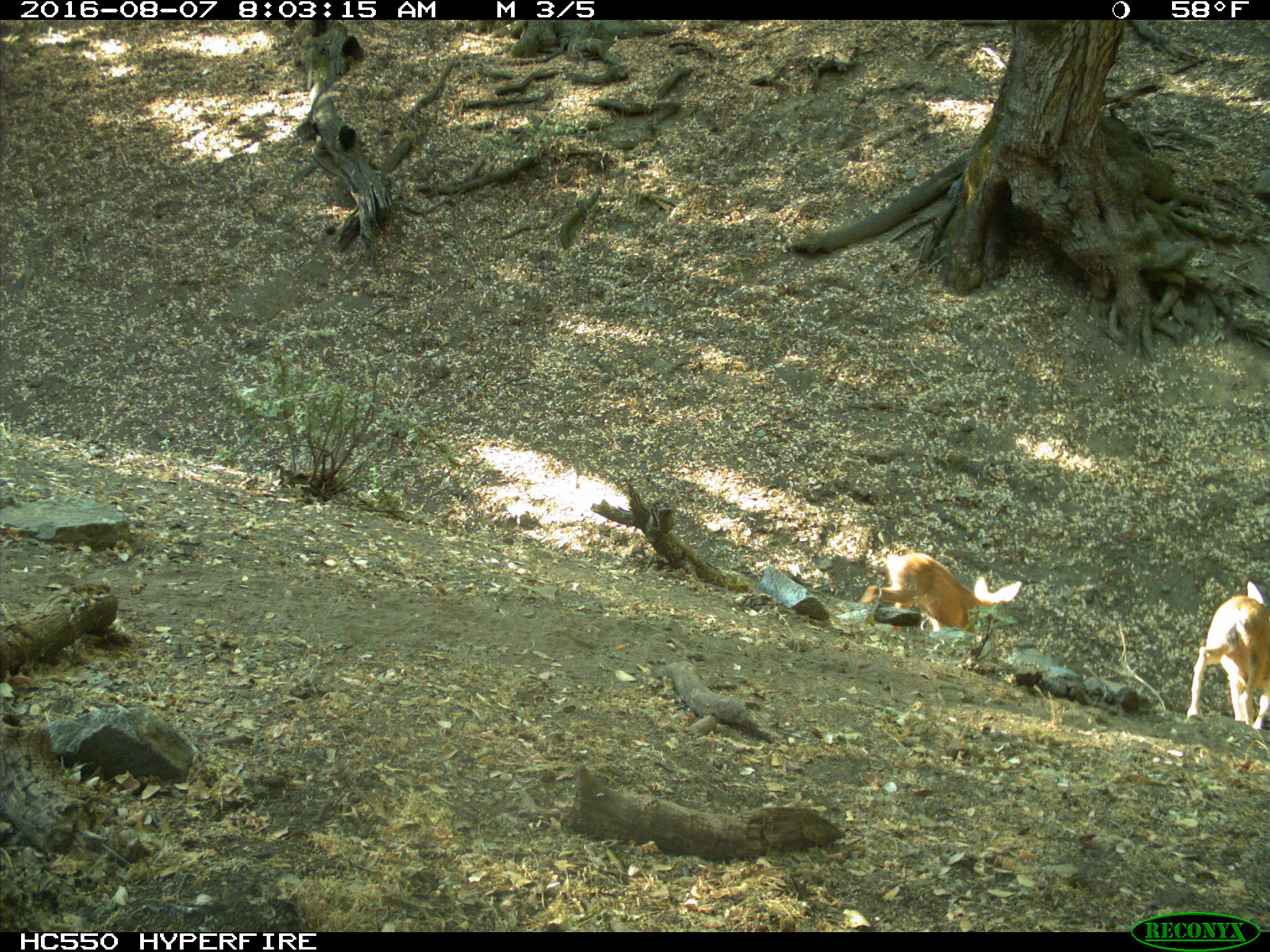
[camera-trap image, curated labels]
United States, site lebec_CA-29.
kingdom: Animalia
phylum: Chordata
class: Mammalia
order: Artiodactyla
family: Cervidae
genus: Odocoileus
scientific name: Odocoileus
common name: deer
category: unidentified deer